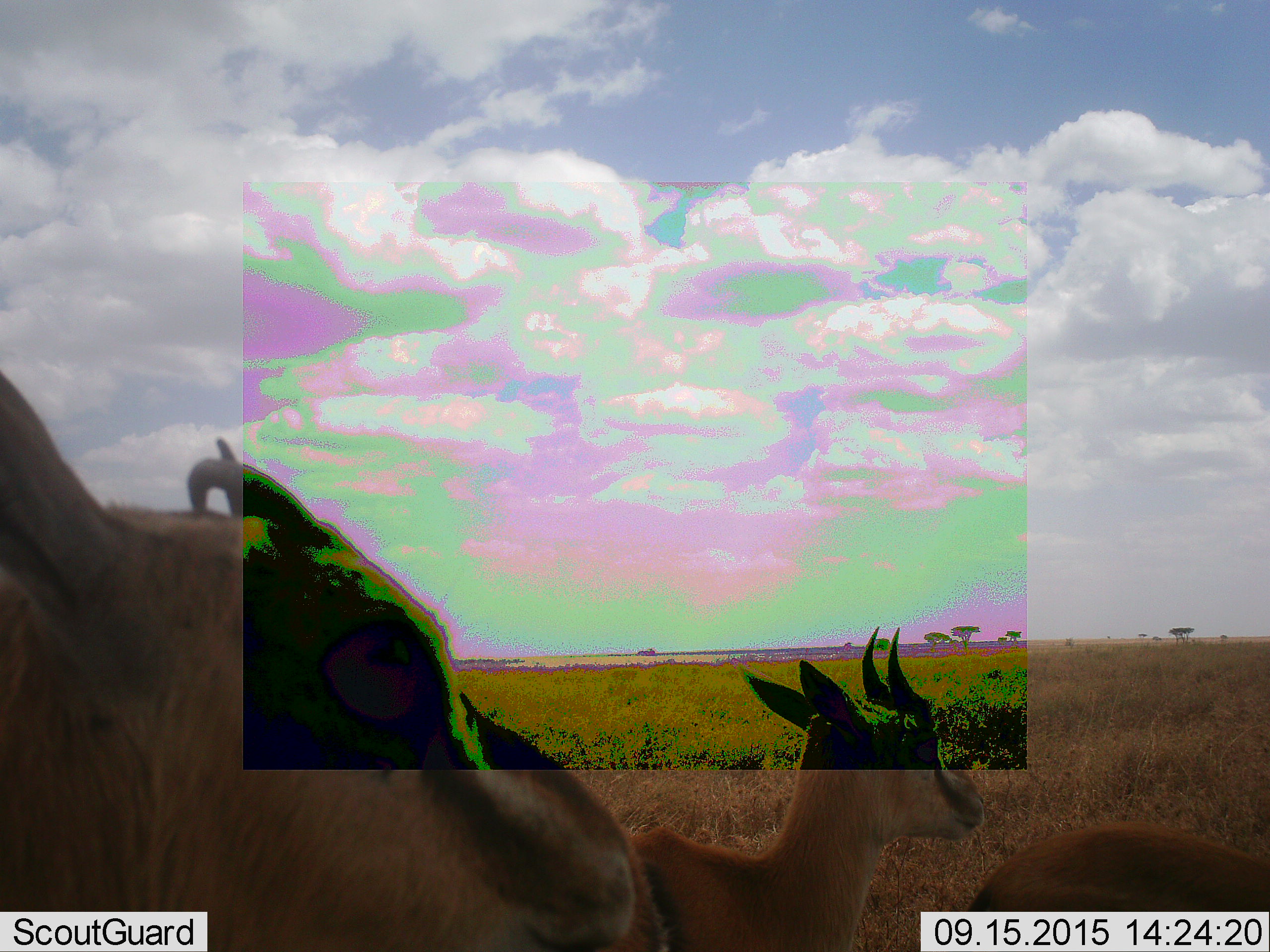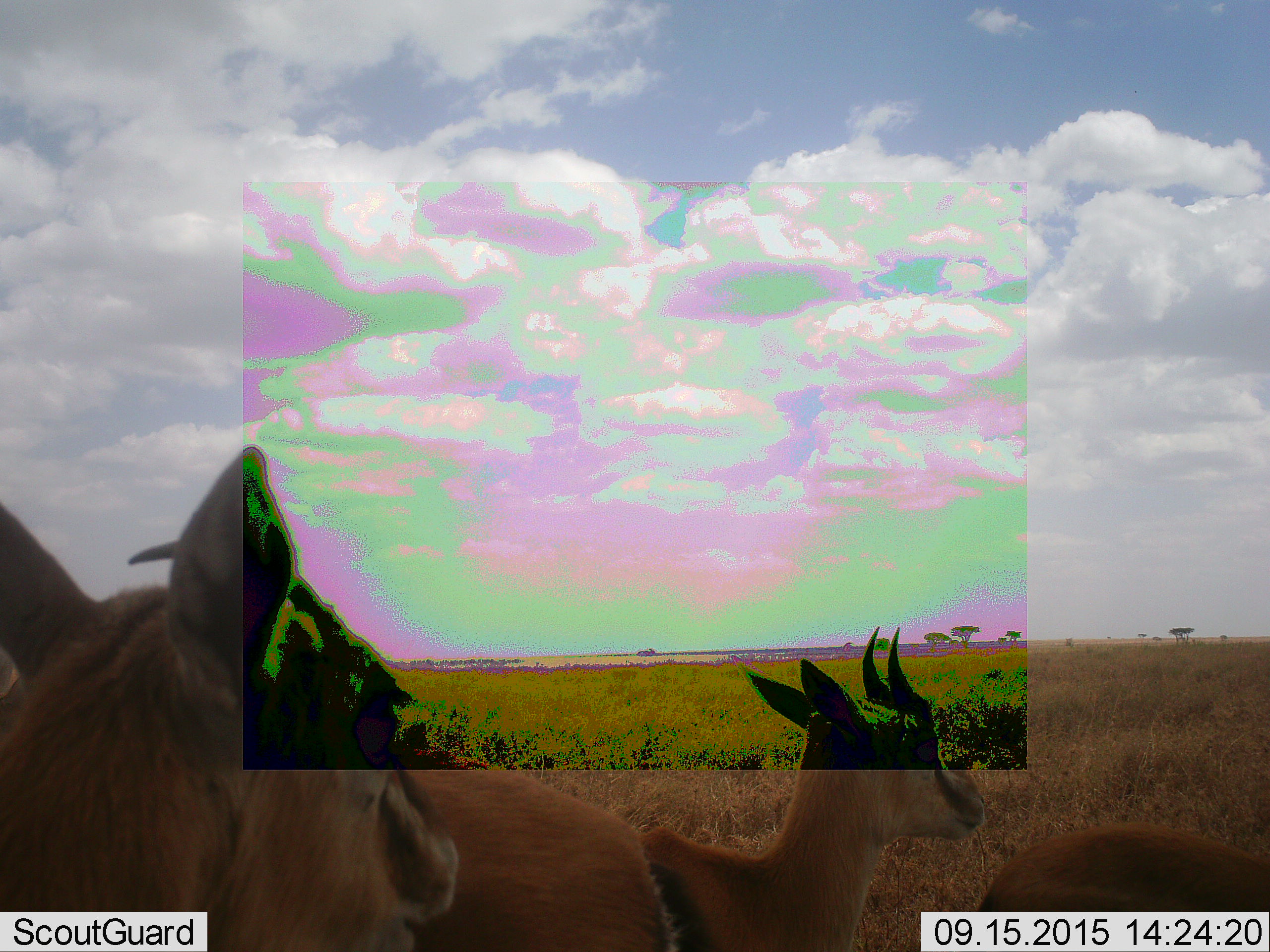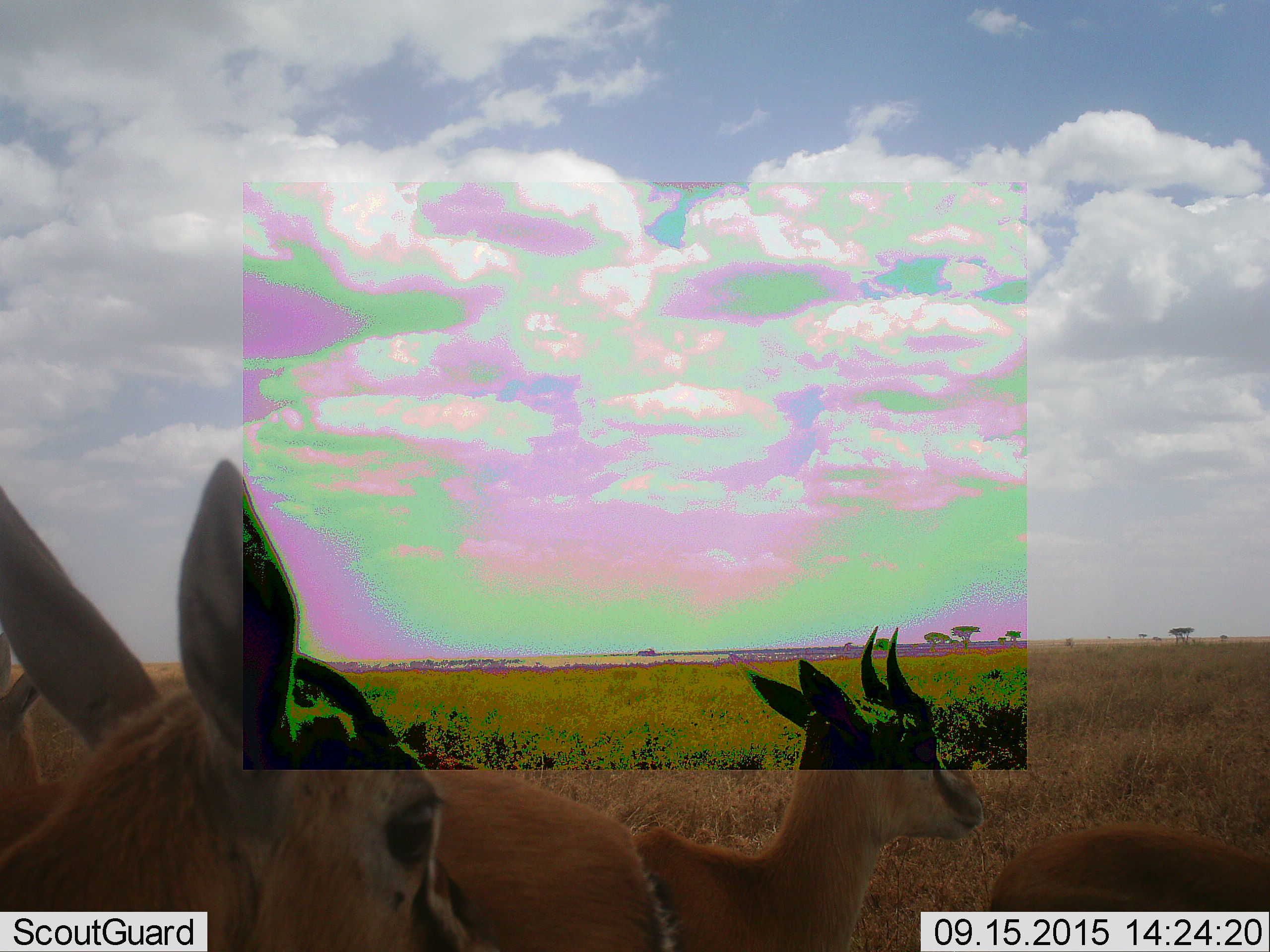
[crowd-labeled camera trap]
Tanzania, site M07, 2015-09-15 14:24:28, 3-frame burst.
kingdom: Animalia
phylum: Chordata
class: Mammalia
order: Artiodactyla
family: Bovidae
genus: Eudorcas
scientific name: Eudorcas thomsonii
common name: thomson's gazelle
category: gazellethomsons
Gazellethomsons (thomson's gazelle) (Eudorcas thomsonii), count 4. Behavior (volunteer vote fractions): standing 88%, resting 0%, moving 25%, interacting 0%. Young present (vote fraction): 12%. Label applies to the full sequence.